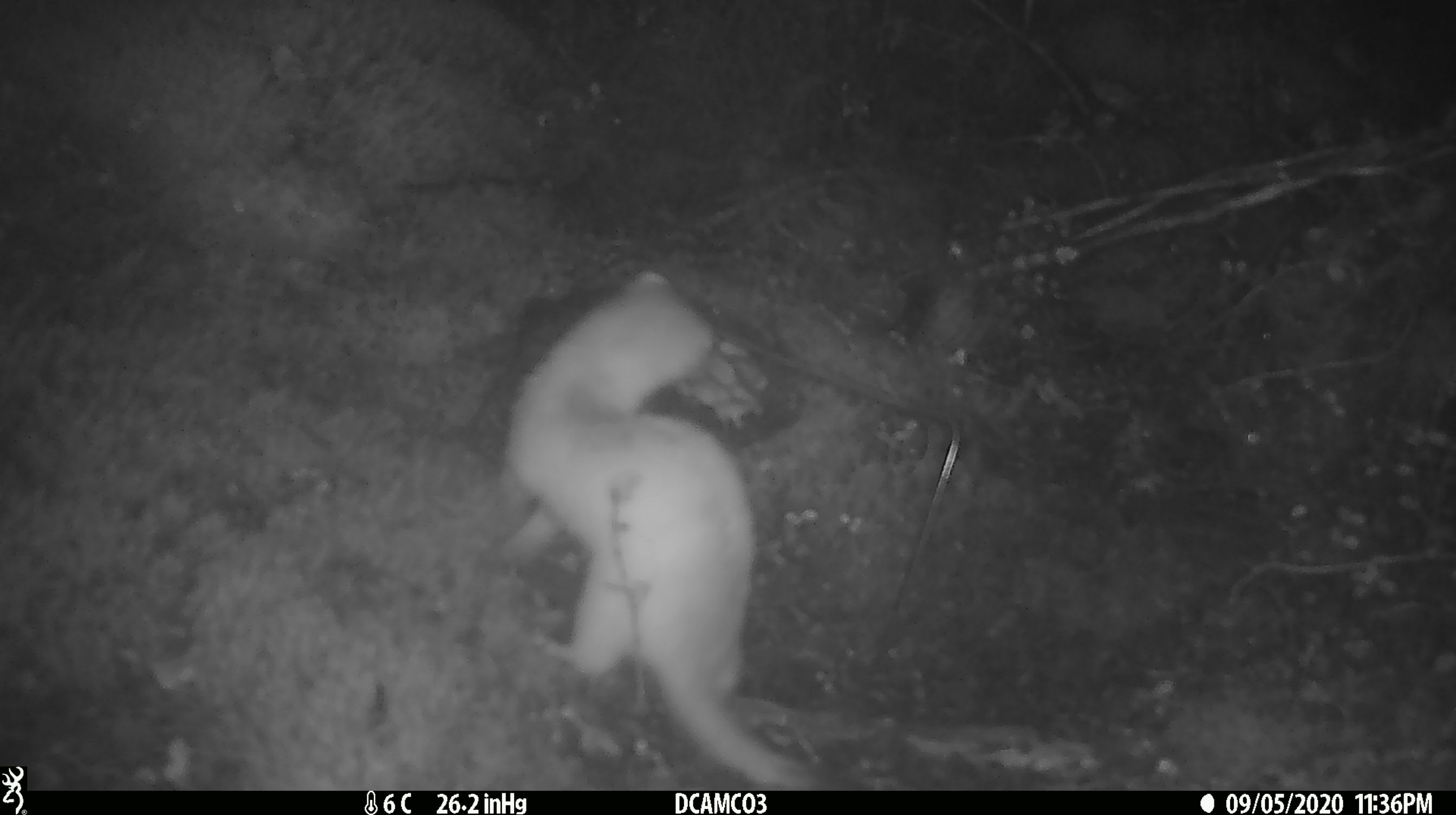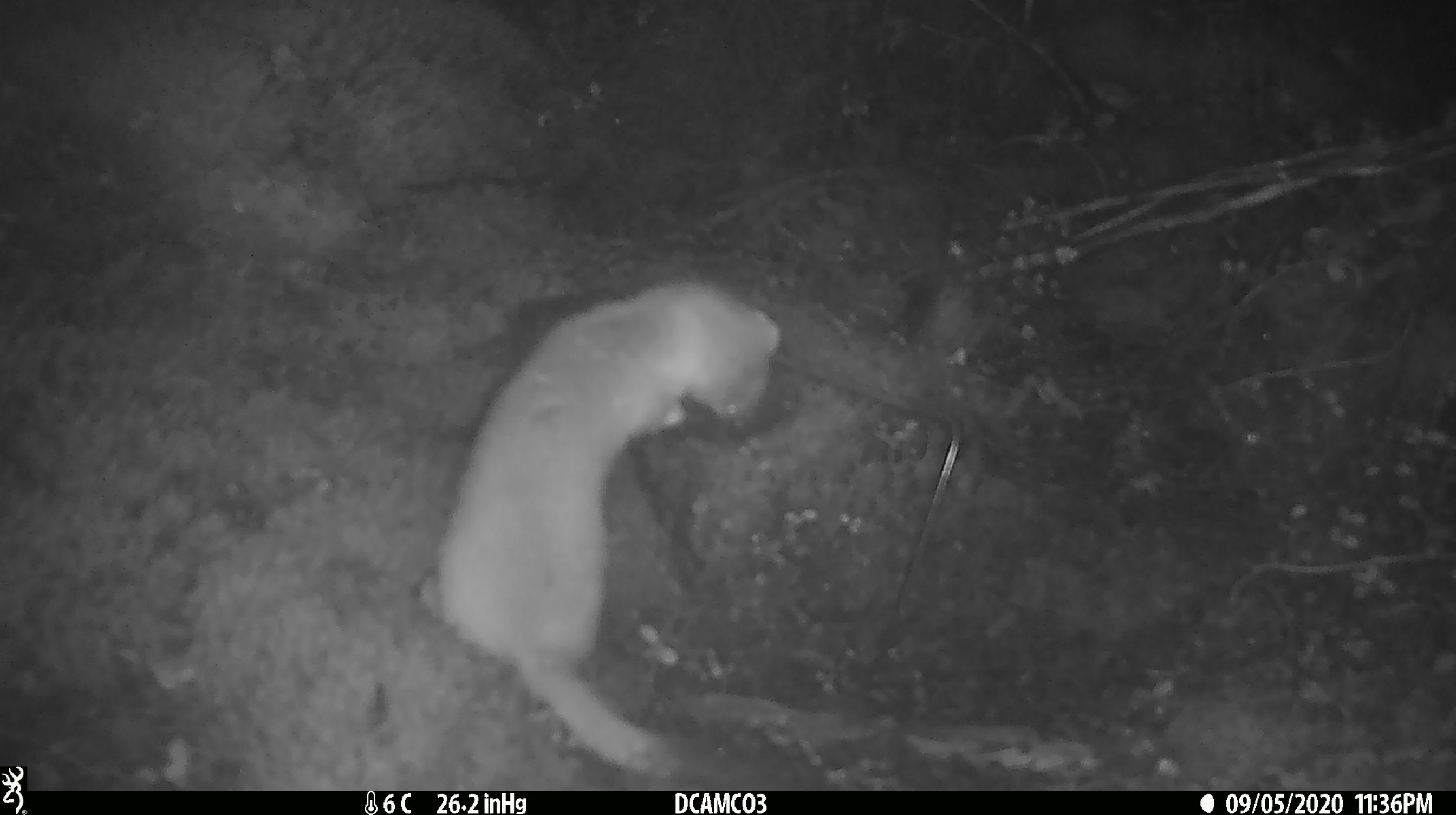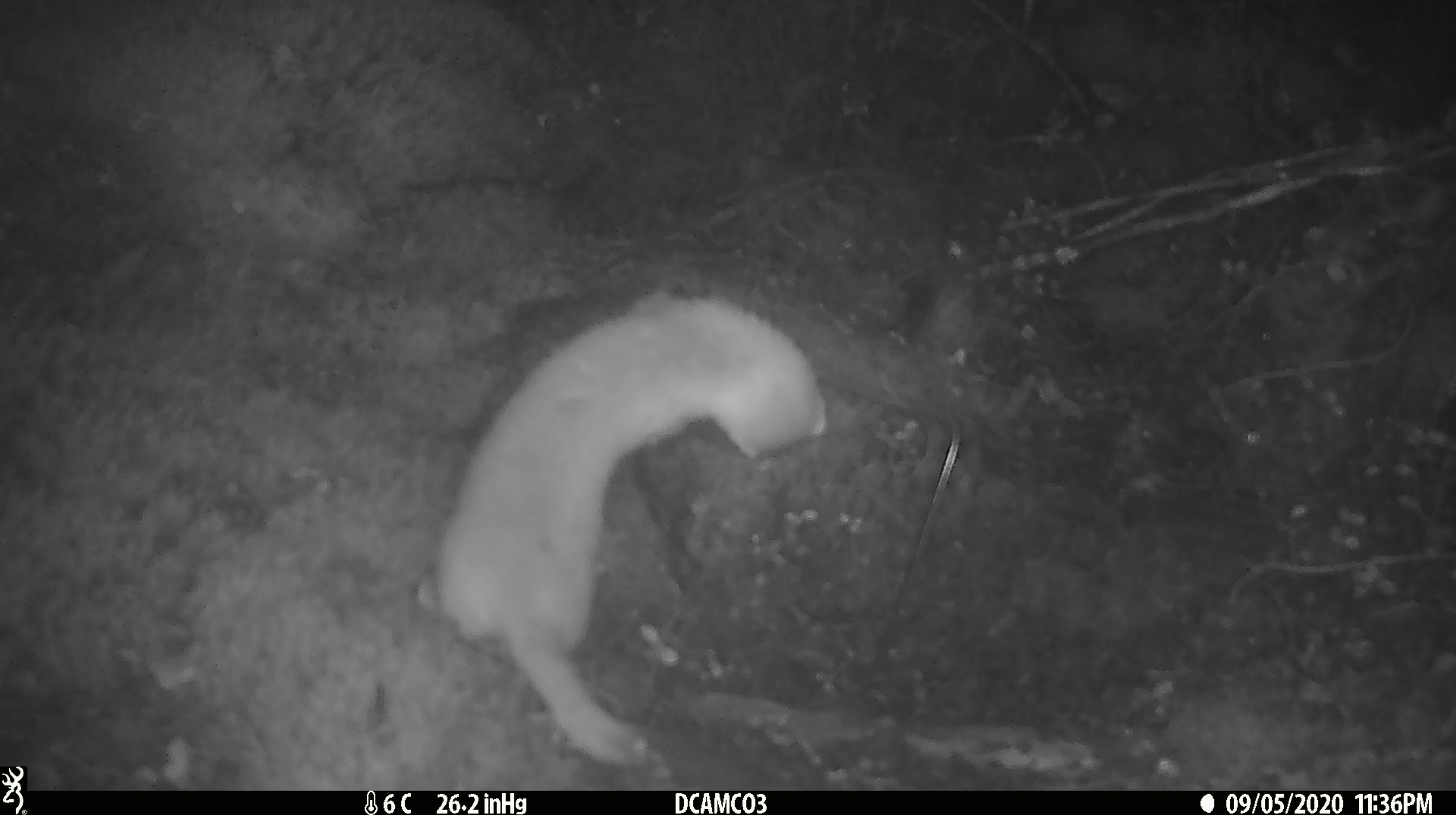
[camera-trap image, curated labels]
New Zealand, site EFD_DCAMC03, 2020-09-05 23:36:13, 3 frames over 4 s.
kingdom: Animalia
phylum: Chordata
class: Mammalia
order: Carnivora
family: Mustelidae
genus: Mustela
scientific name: Mustela erminea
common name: stoat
Stoat (Mustela erminea).